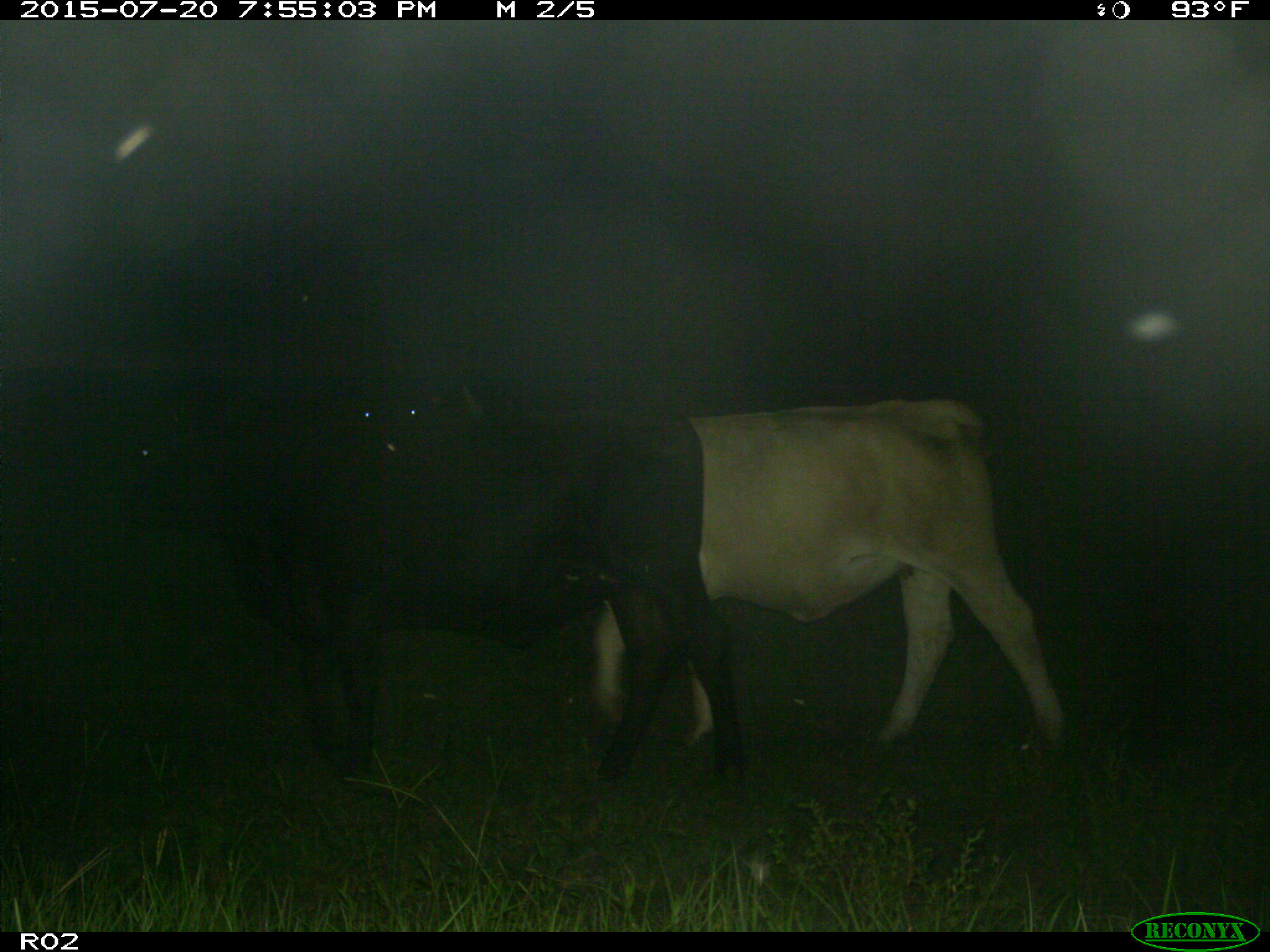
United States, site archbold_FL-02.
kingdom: Animalia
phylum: Chordata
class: Mammalia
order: Artiodactyla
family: Bovidae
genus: Bos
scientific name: Bos taurus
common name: domestic cow